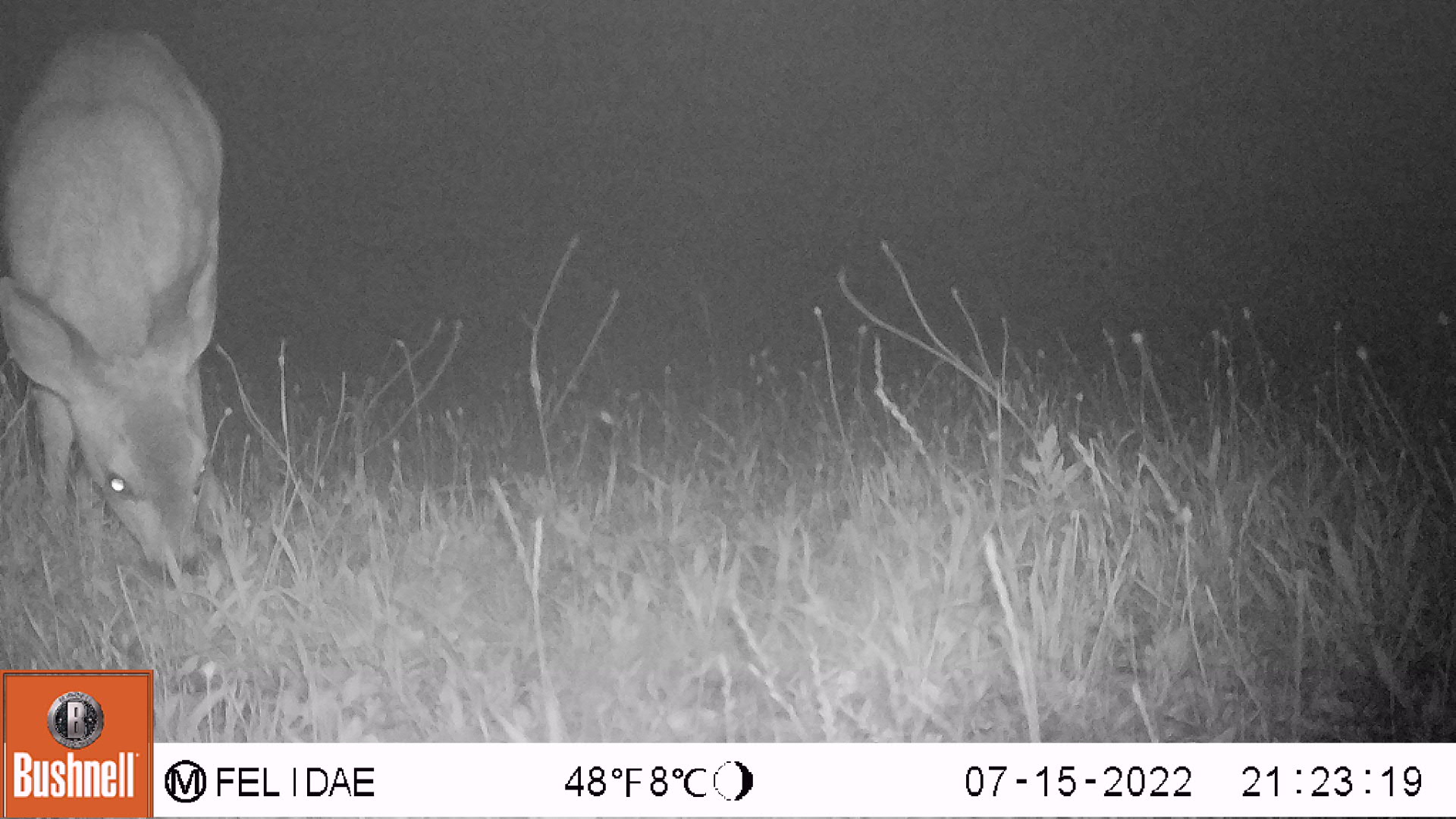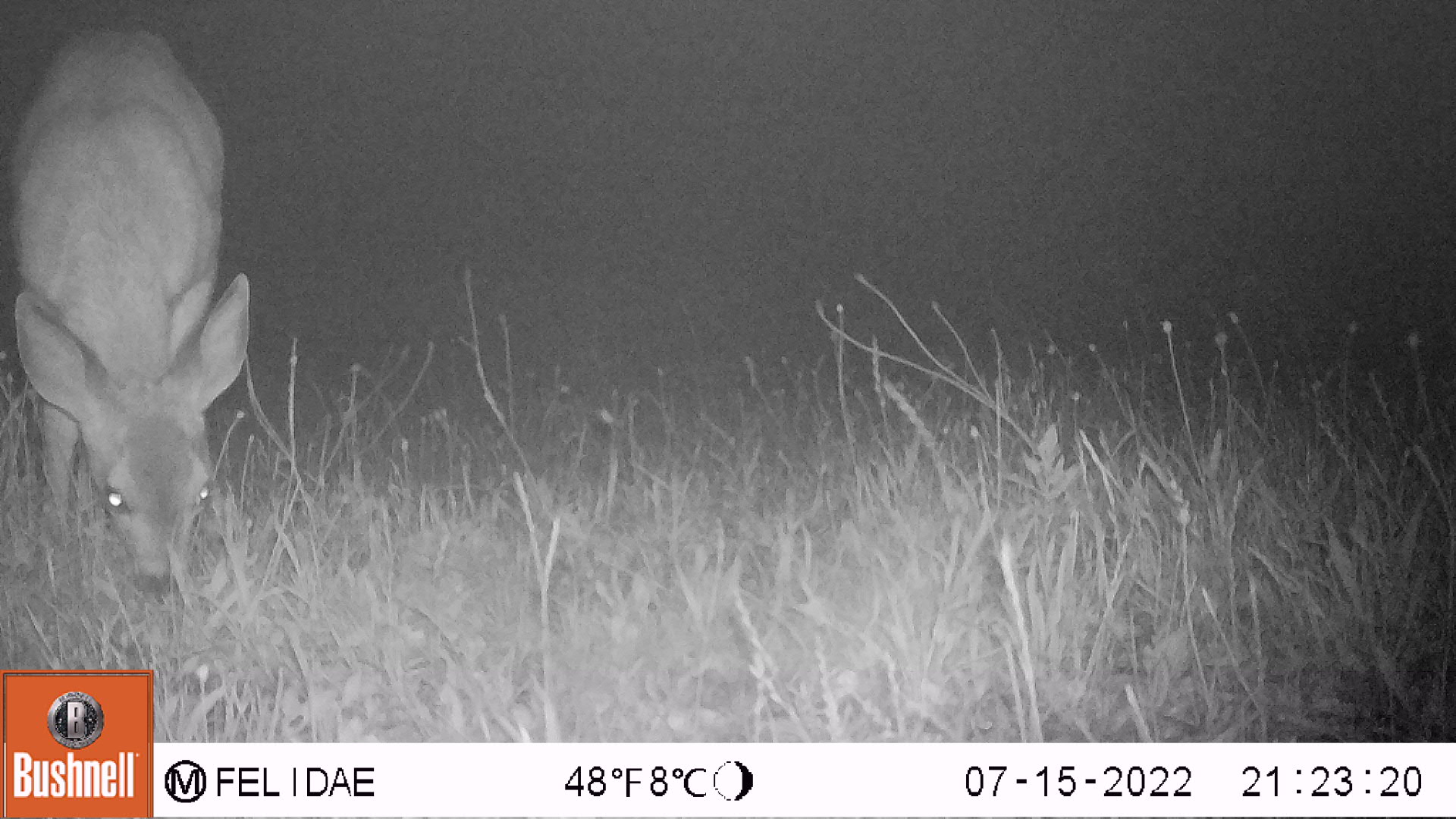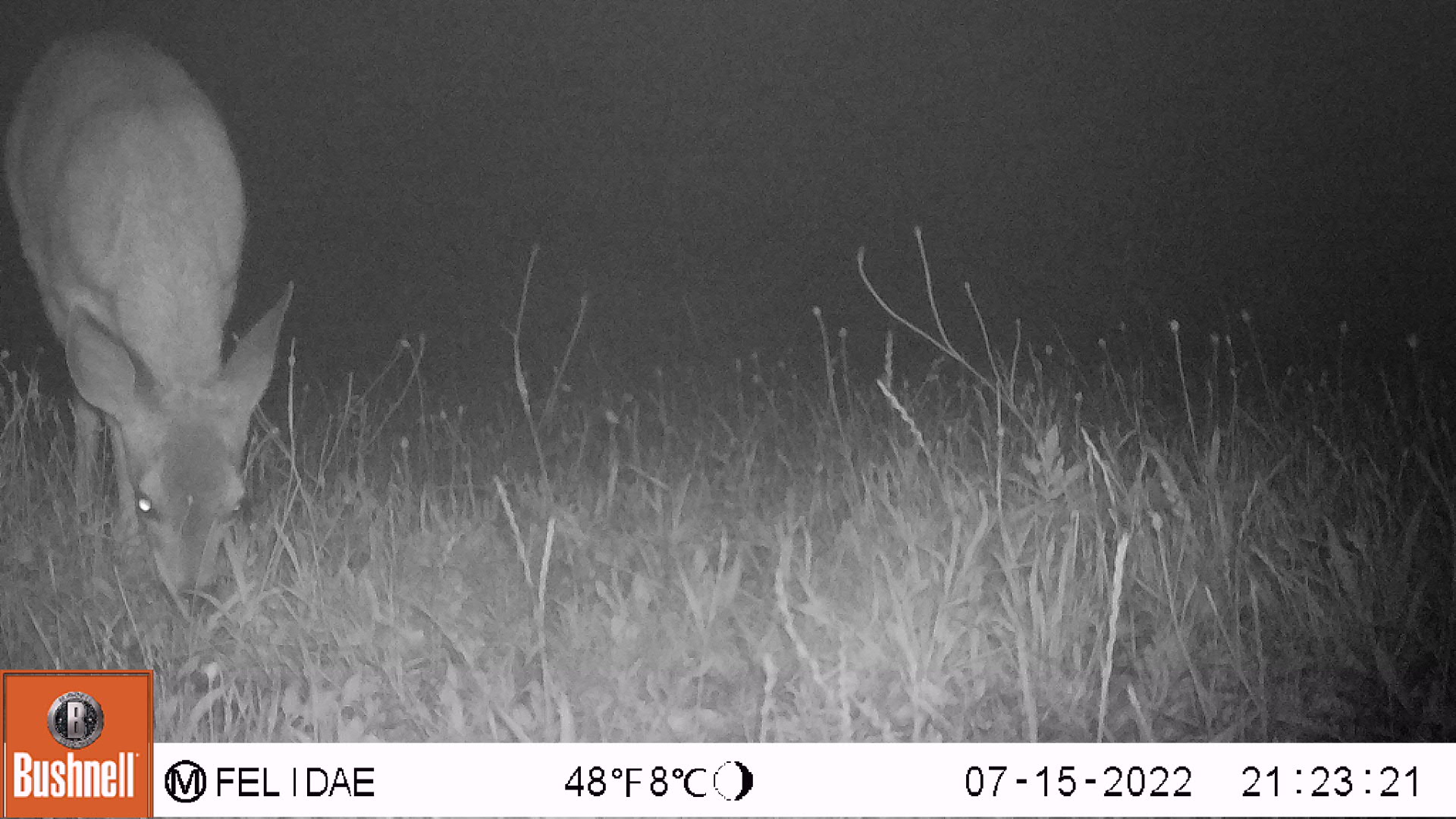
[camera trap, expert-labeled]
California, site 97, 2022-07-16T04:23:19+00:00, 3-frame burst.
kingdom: Animalia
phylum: Chordata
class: Mammalia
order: Artiodactyla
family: Cervidae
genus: Odocoileus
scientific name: Odocoileus hemionus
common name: mule deer